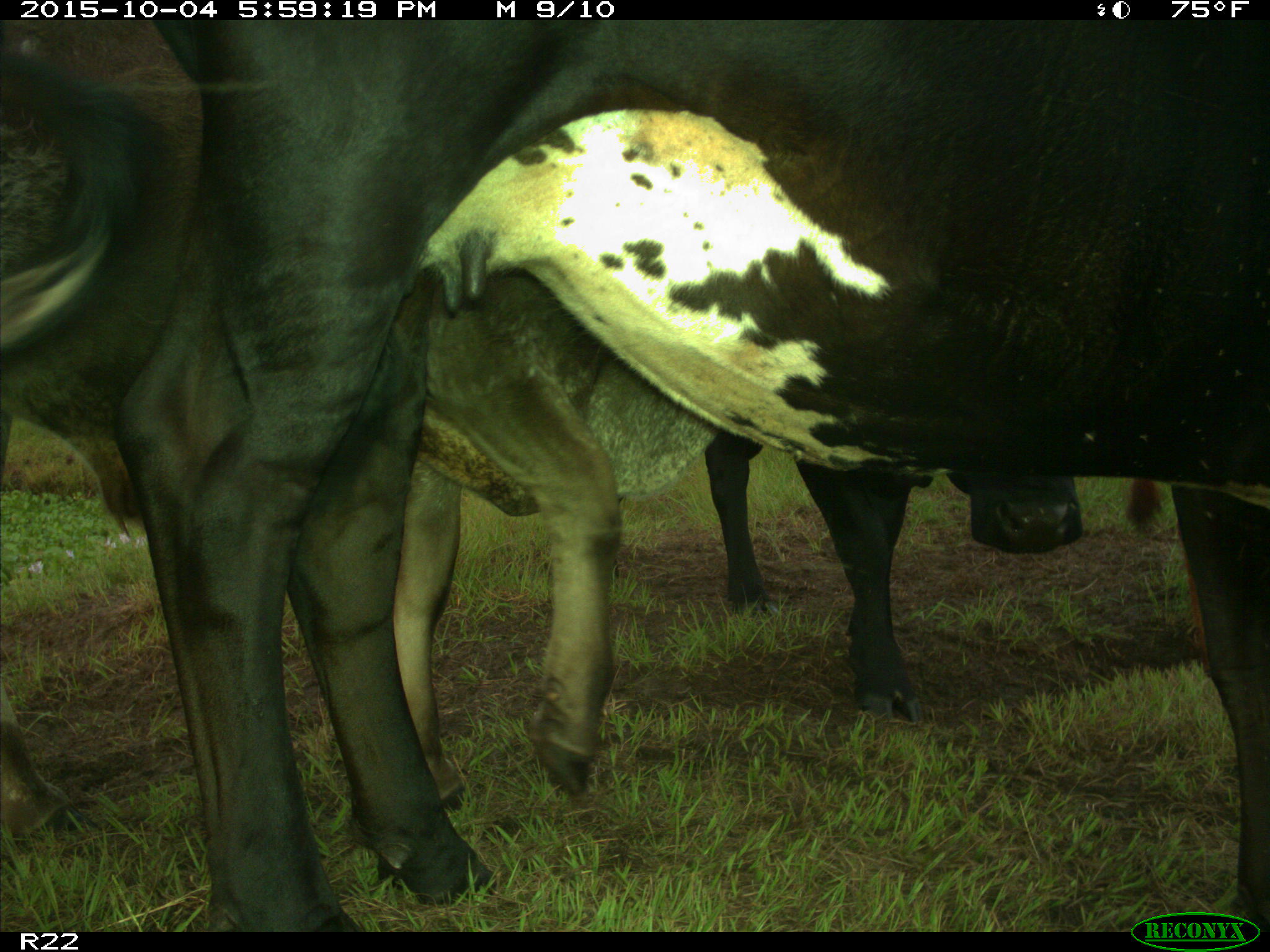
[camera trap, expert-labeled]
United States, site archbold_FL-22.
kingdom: Animalia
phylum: Chordata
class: Mammalia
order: Artiodactyla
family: Bovidae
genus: Bos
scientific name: Bos taurus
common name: domestic cow